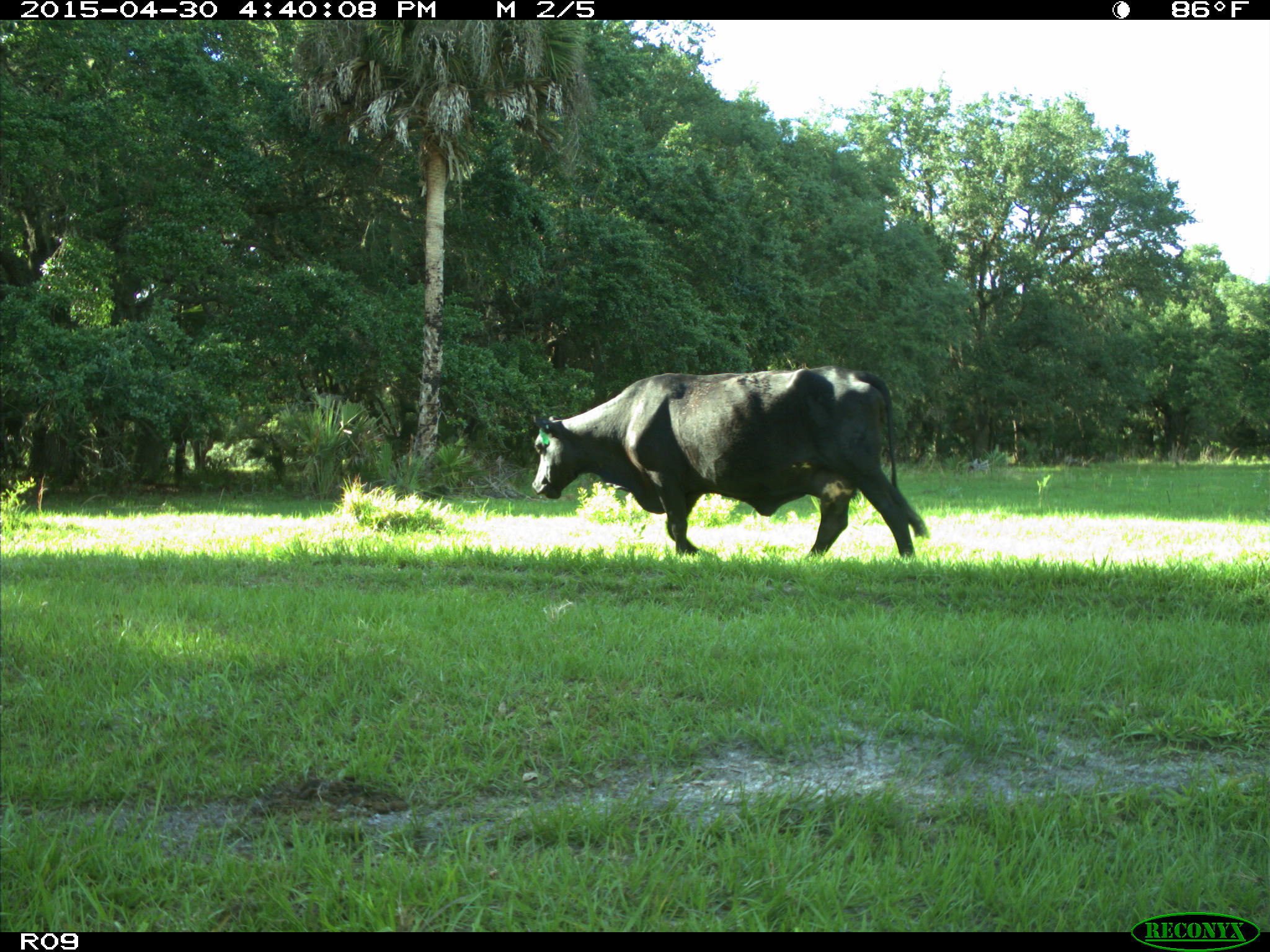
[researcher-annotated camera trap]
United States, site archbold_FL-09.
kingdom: Animalia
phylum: Chordata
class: Mammalia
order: Artiodactyla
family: Bovidae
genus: Bos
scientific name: Bos taurus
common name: domestic cow